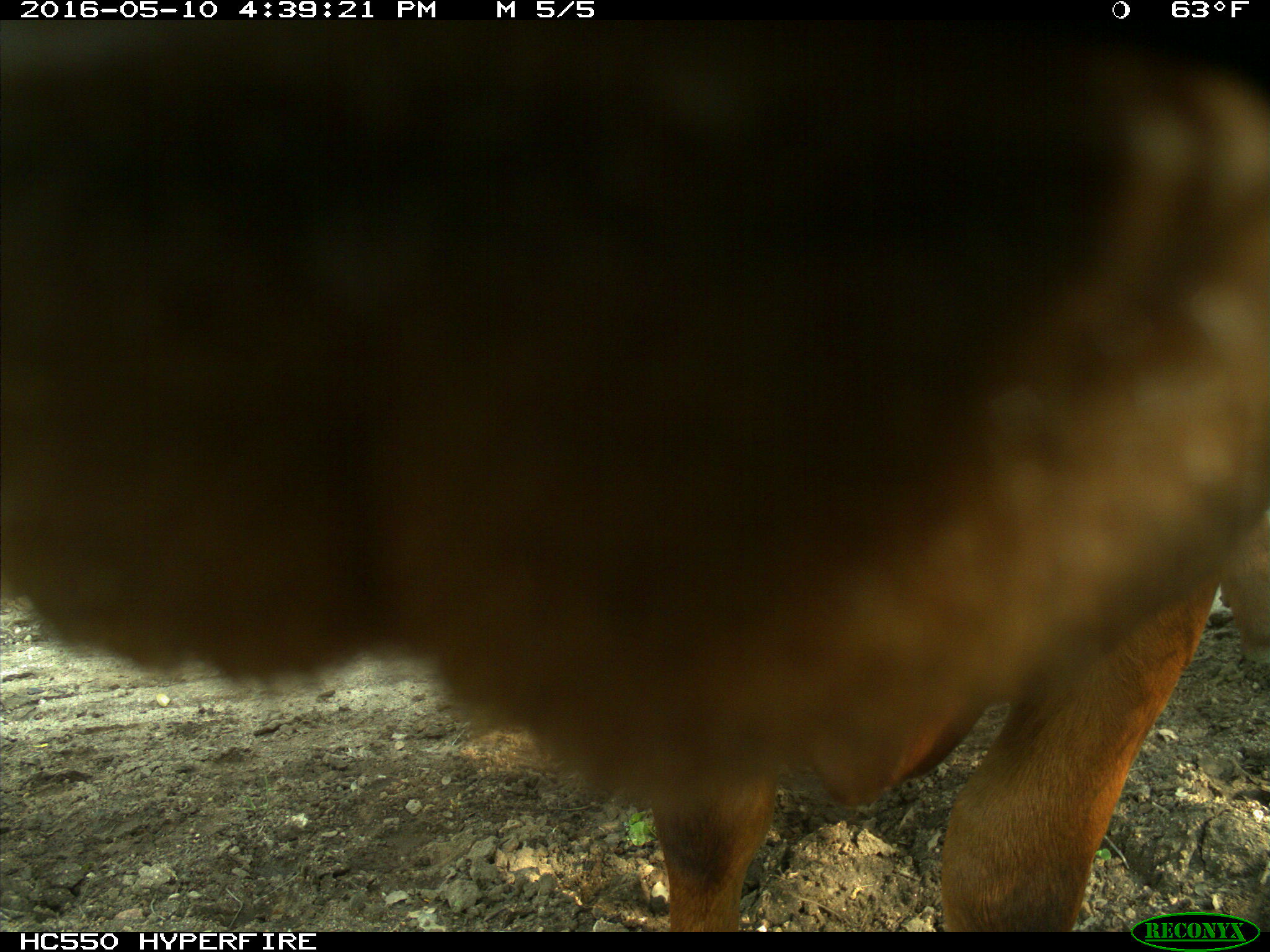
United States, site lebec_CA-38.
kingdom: Animalia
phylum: Chordata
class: Mammalia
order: Artiodactyla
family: Bovidae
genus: Bos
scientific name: Bos taurus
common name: domestic cow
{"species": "Bos taurus (domestic cow)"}